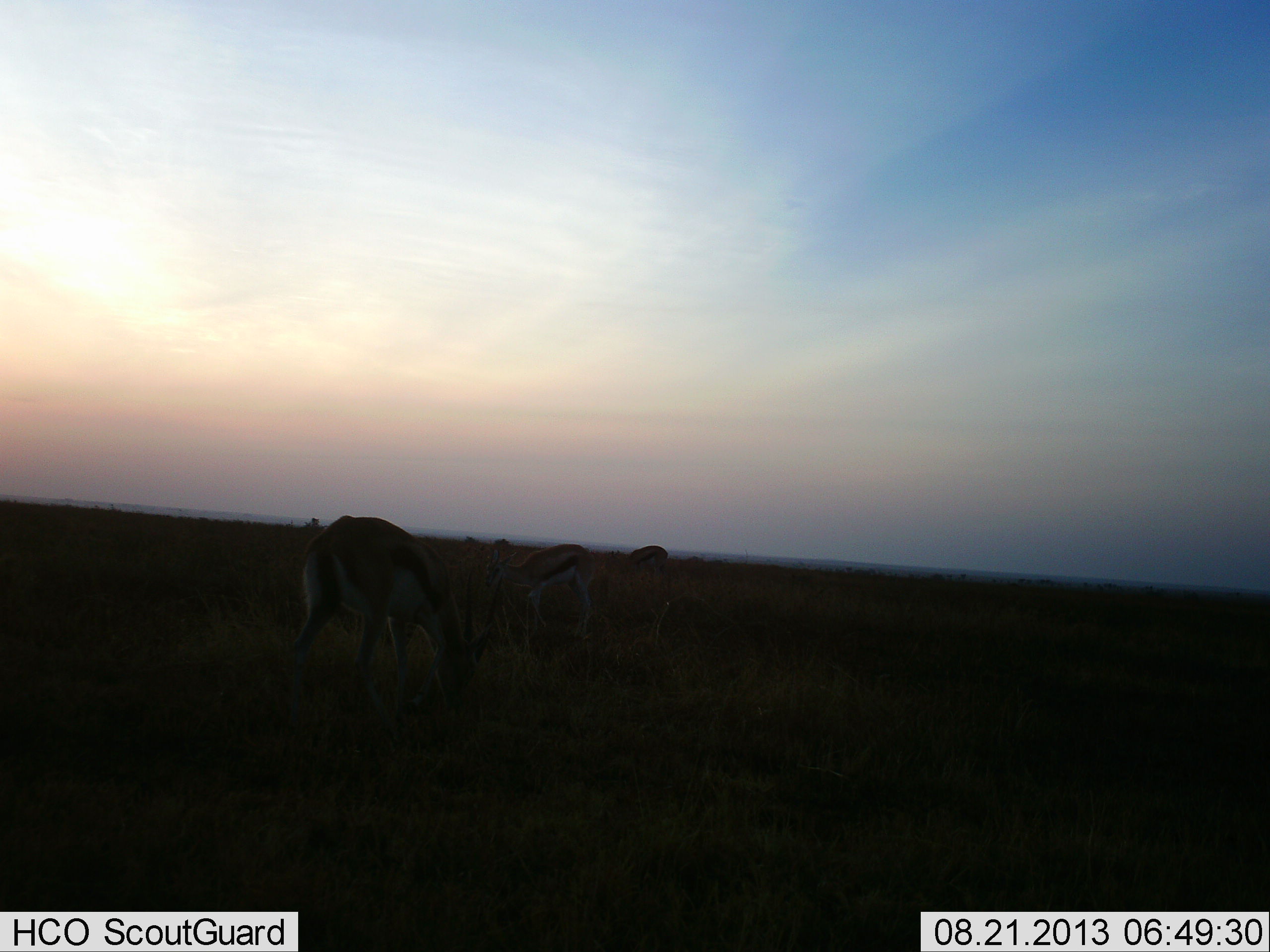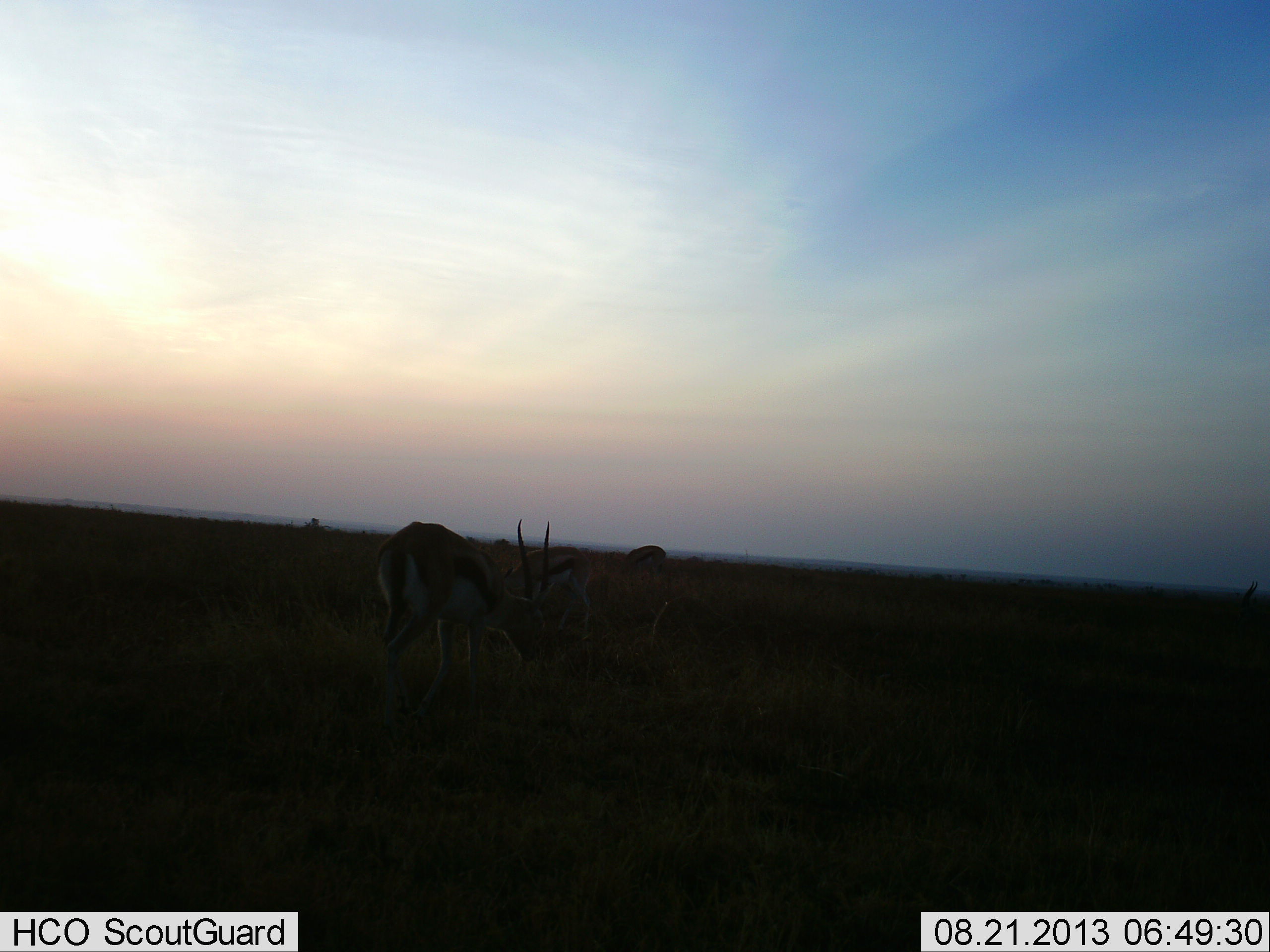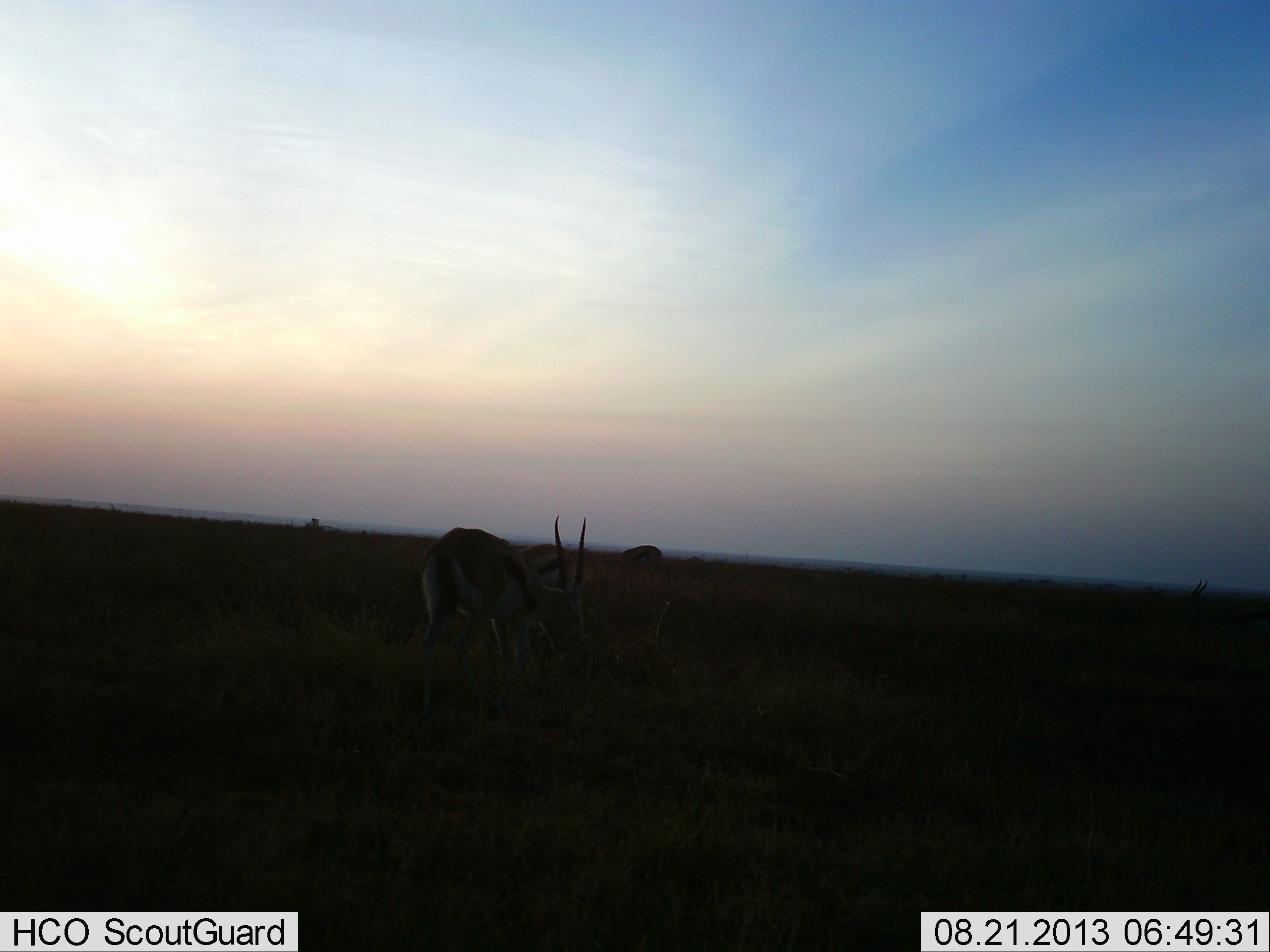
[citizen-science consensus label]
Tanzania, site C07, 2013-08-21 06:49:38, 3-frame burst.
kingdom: Animalia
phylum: Chordata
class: Mammalia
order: Artiodactyla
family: Bovidae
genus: Eudorcas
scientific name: Eudorcas thomsonii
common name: thomson's gazelle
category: gazellethomsons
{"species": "gazellethomsons (thomson's gazelle) (Eudorcas thomsonii)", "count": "3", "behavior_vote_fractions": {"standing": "29%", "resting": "0%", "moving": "46%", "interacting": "0%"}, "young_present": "0%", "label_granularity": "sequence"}